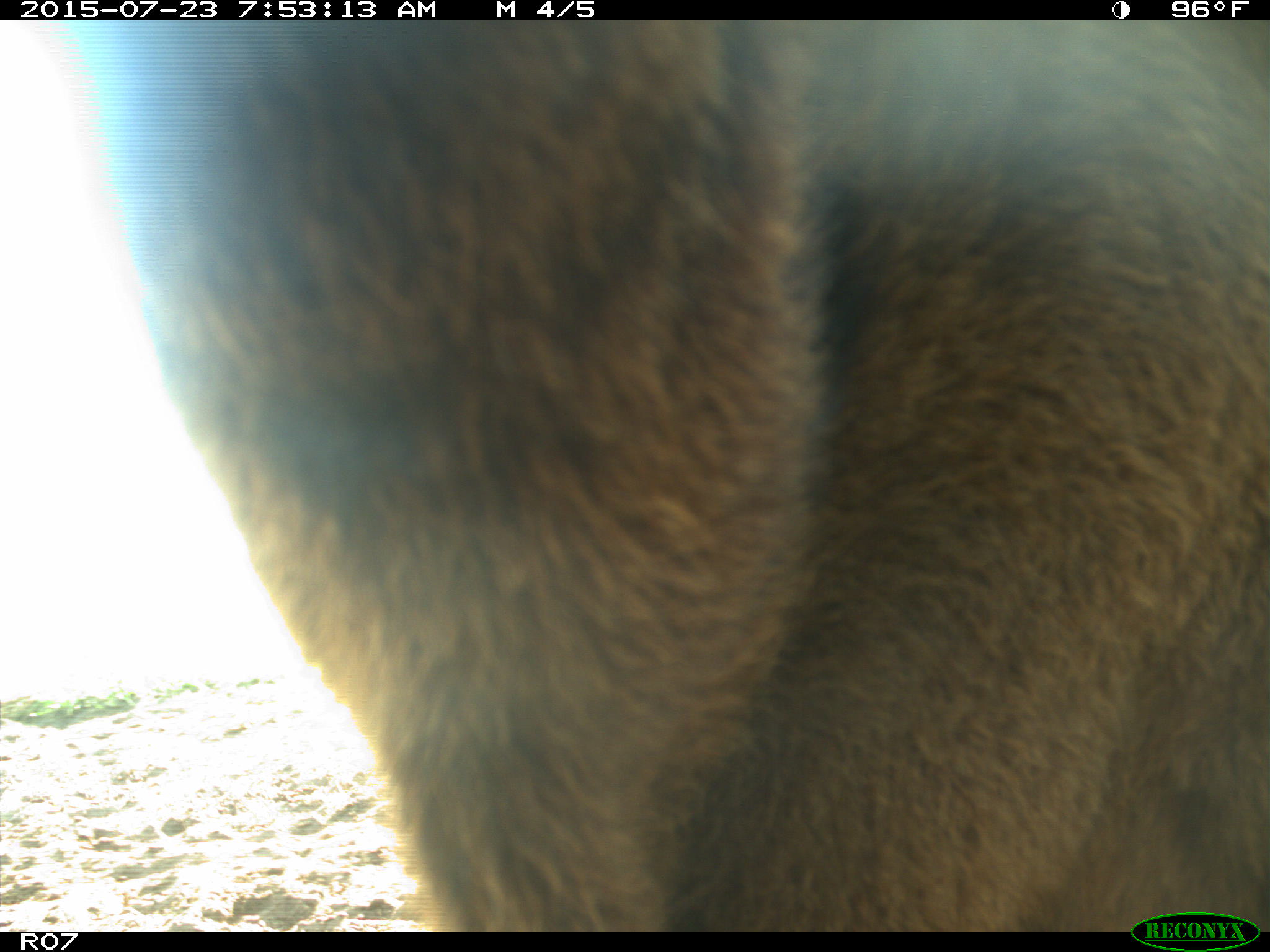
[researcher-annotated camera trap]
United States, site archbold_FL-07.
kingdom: Animalia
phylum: Chordata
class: Mammalia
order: Artiodactyla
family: Bovidae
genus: Bos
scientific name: Bos taurus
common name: domestic cow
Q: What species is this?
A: Bos taurus (domestic cow).